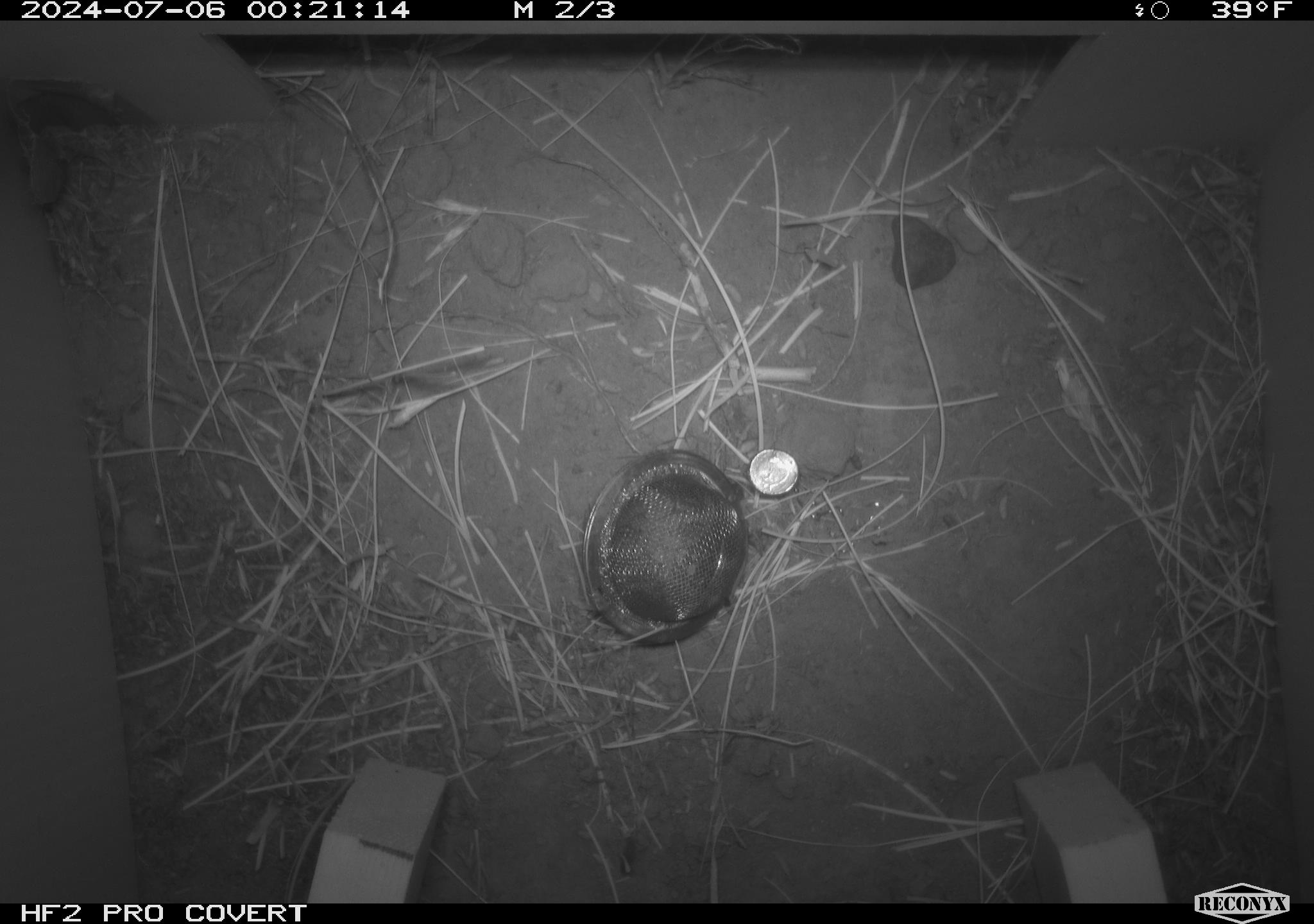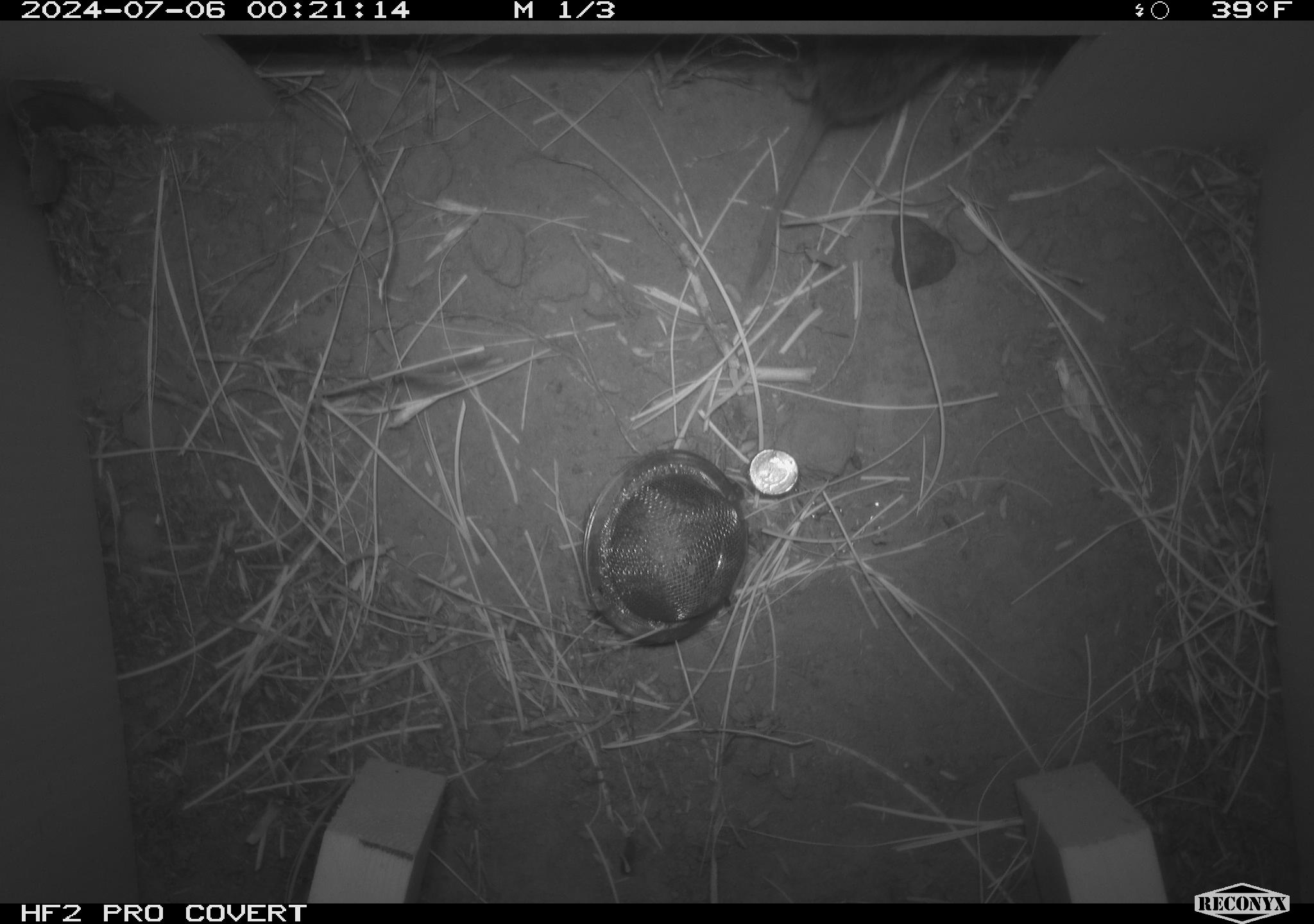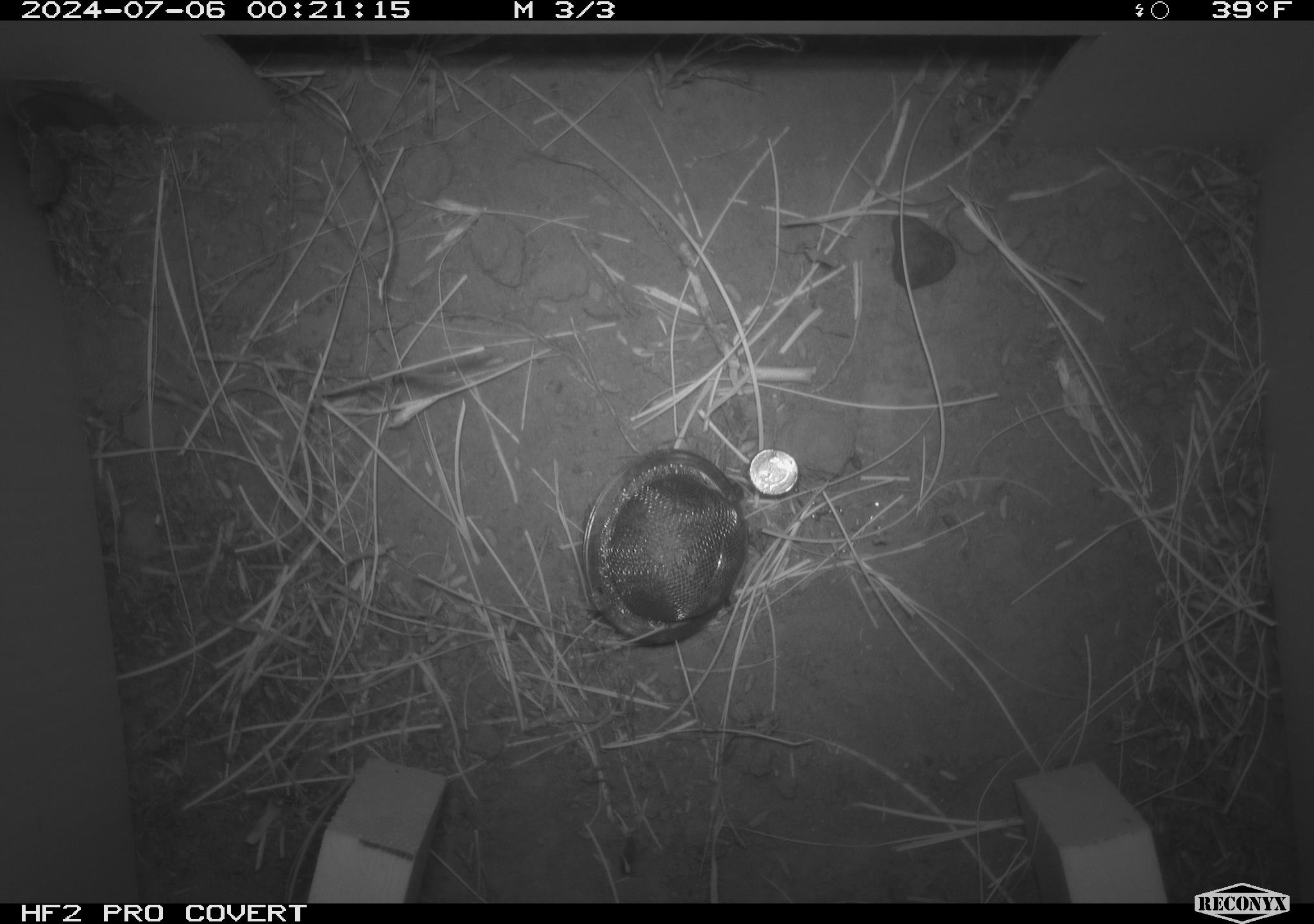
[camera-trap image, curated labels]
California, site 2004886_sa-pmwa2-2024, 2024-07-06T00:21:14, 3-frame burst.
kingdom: Animalia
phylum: Chordata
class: Mammalia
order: Rodentia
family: Cricetidae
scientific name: Arvicolinae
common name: voles, lemmings, and muskrats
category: arvicolinae subfamily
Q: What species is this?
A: Arvicolinae subfamily (voles, lemmings, and muskrats) (Arvicolinae).